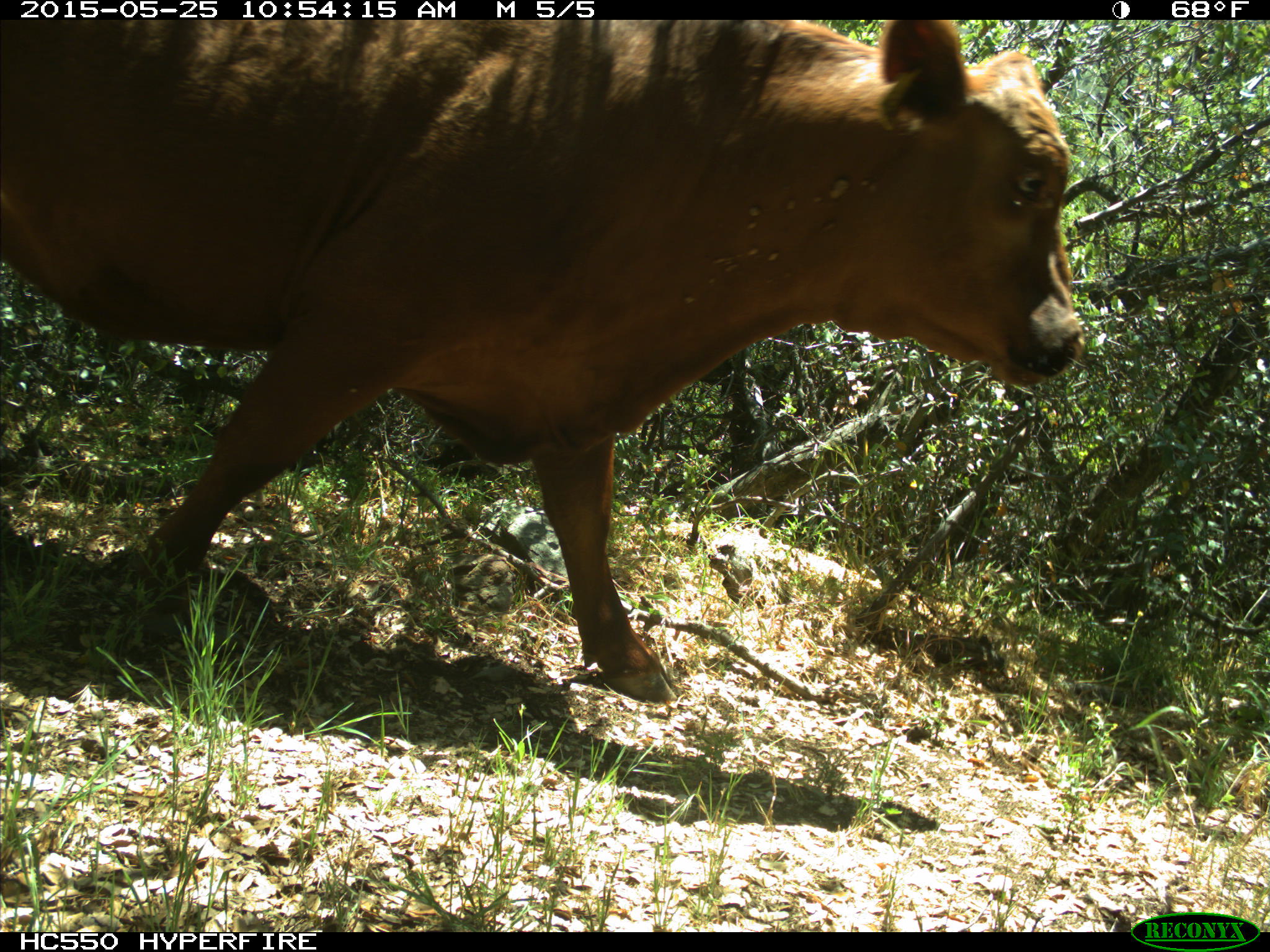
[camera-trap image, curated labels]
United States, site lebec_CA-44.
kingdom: Animalia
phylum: Chordata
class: Mammalia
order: Artiodactyla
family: Bovidae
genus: Bos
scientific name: Bos taurus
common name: domestic cow